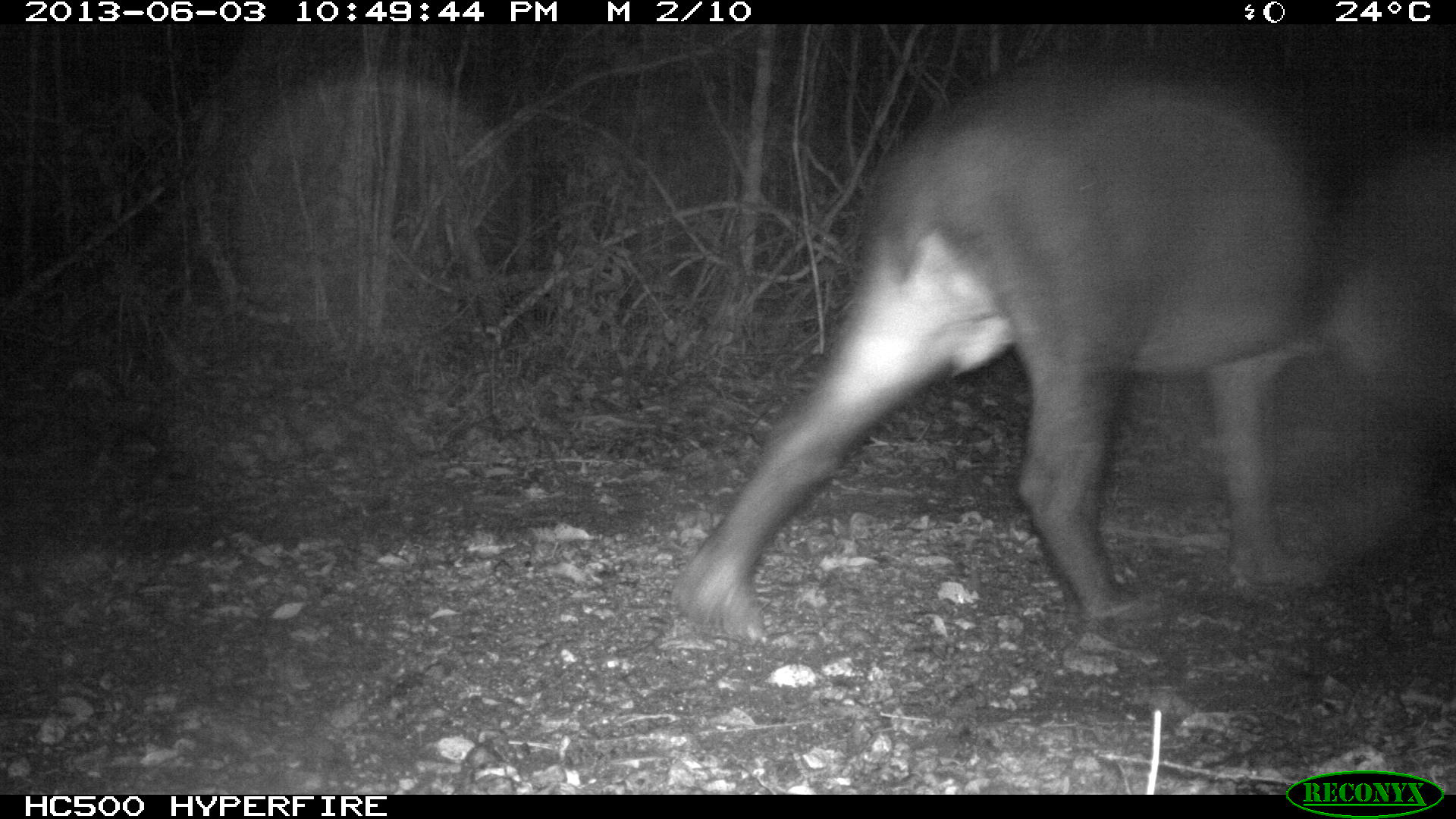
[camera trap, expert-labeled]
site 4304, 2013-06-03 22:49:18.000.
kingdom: Animalia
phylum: Chordata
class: Mammalia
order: Perissodactyla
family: Tapiridae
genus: Tapirus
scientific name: Tapirus bairdii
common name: baird's tapir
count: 1